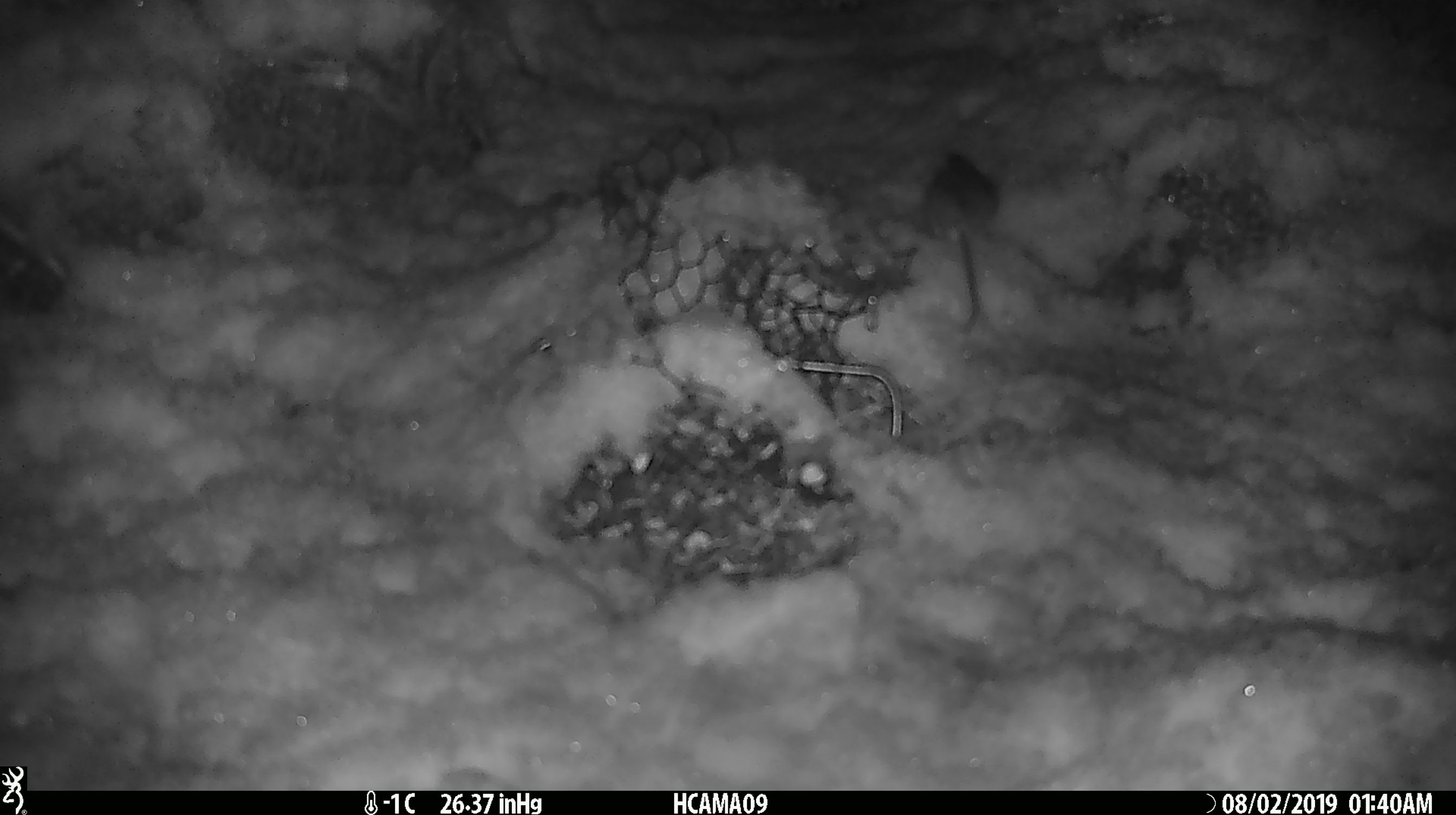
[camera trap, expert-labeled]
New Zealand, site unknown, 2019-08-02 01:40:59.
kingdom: Animalia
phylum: Chordata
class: Mammalia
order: Rodentia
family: Muridae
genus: Mus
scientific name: Mus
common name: mouse